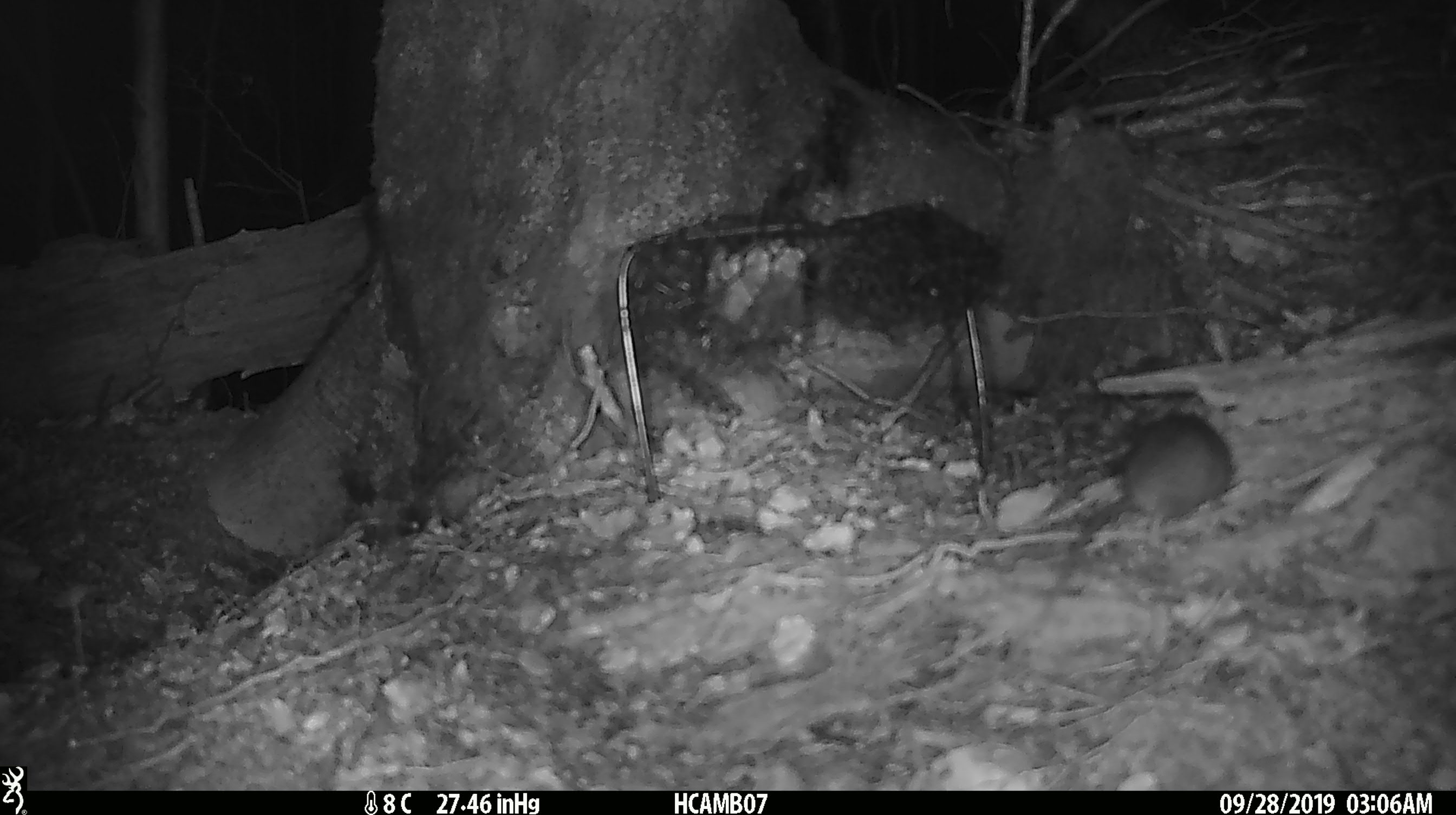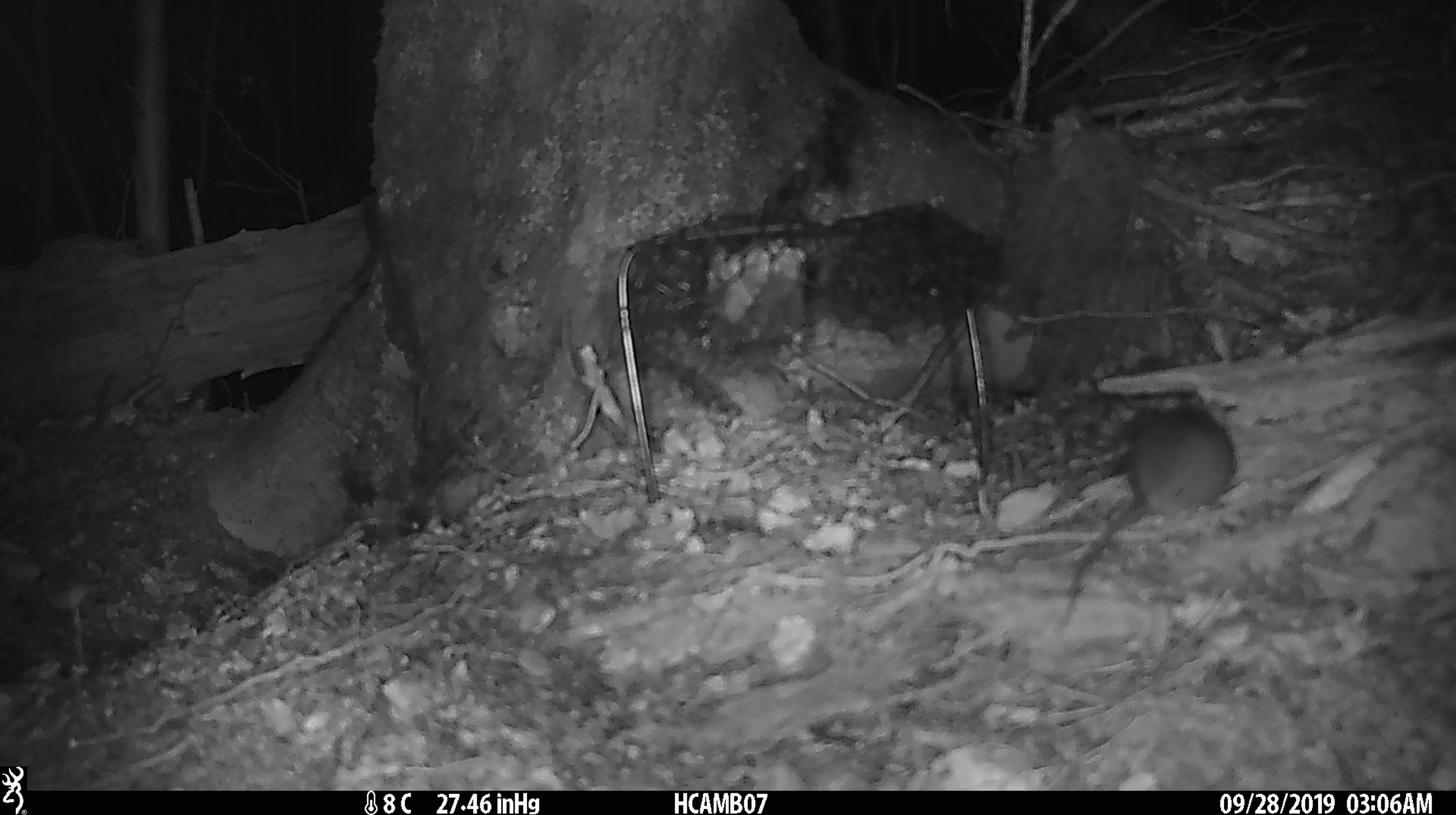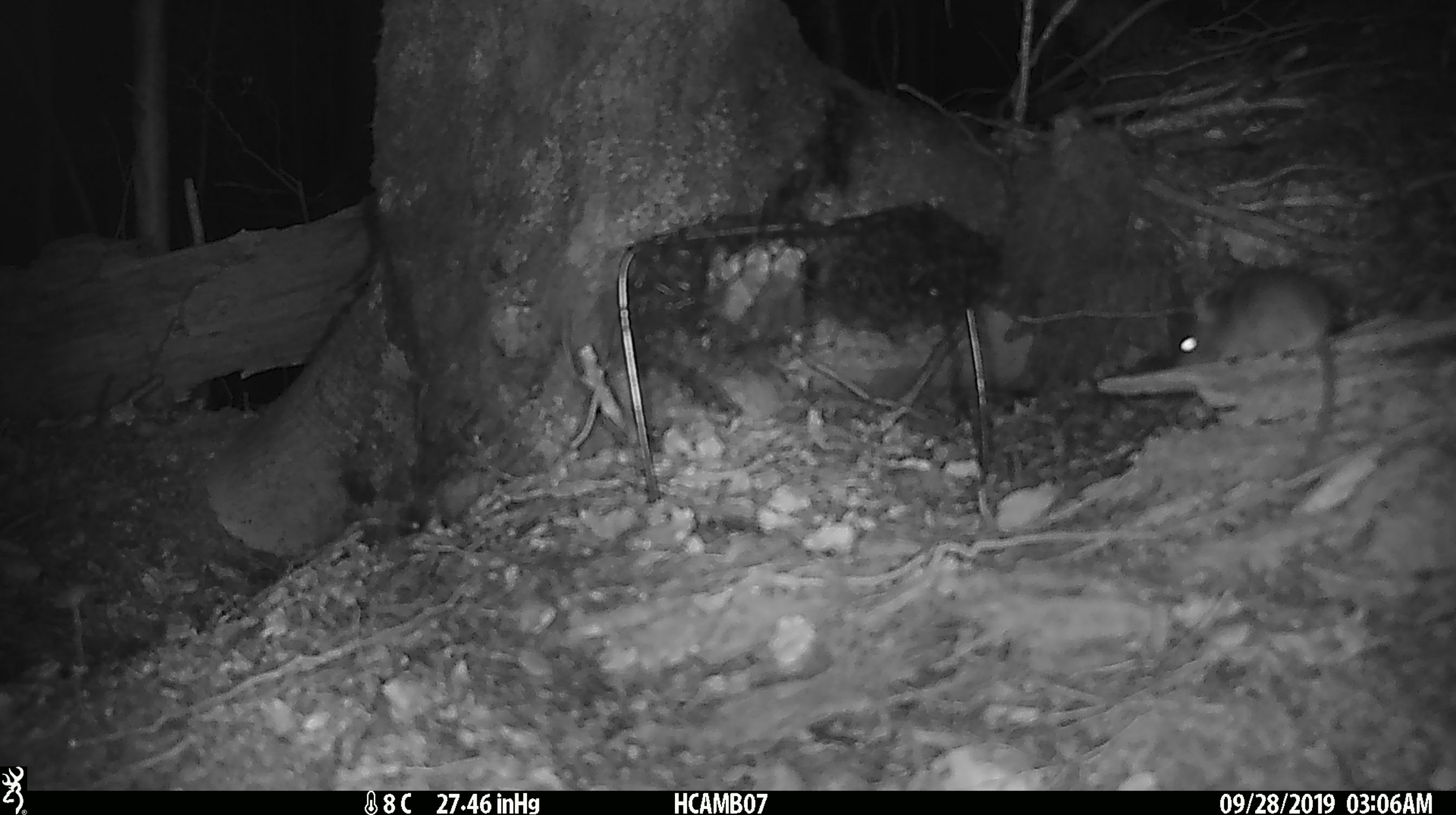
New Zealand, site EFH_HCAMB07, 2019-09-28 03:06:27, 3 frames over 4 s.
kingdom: Animalia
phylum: Chordata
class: Mammalia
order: Rodentia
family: Muridae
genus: Mus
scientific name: Mus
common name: mouse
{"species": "mouse (Mus)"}